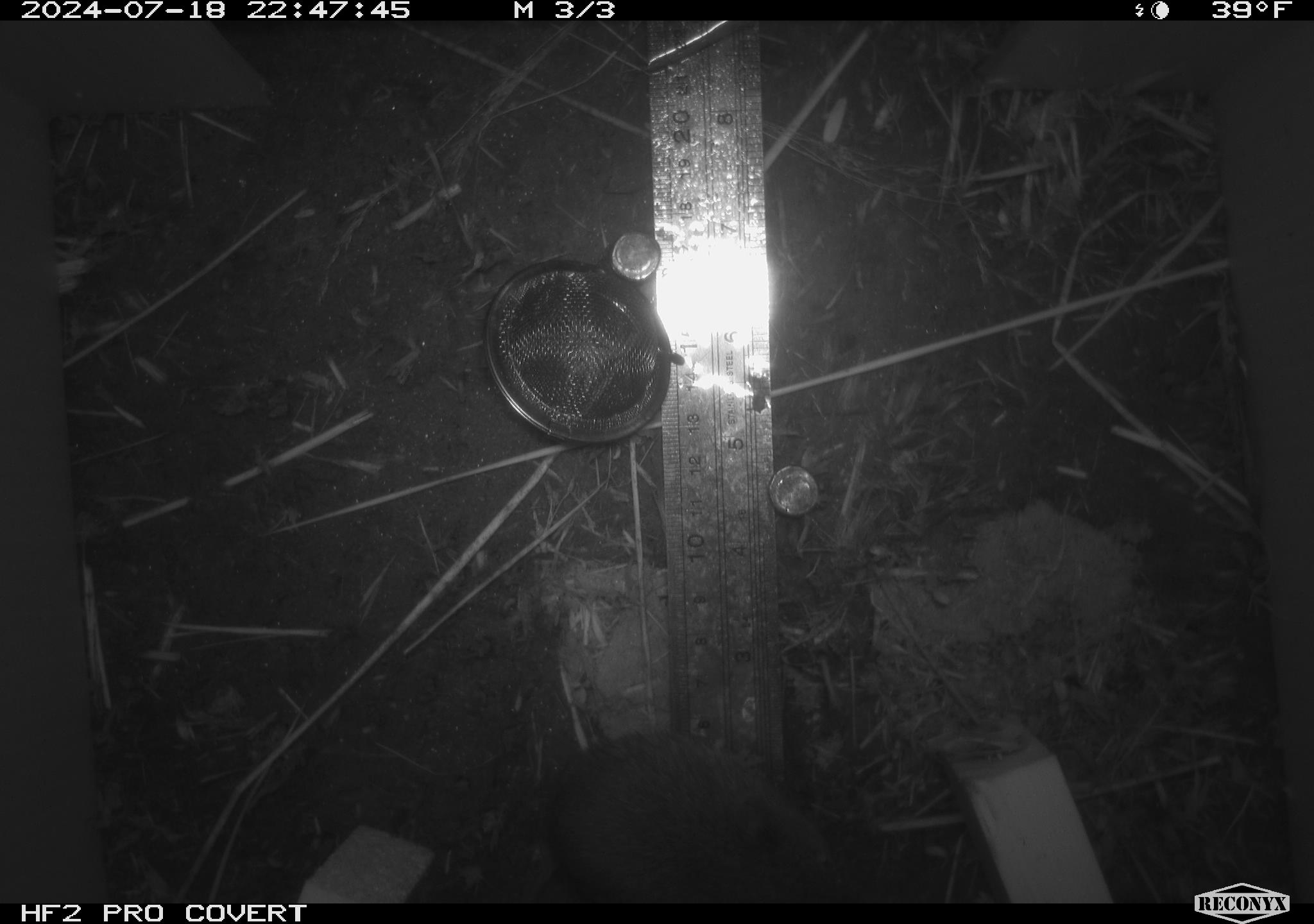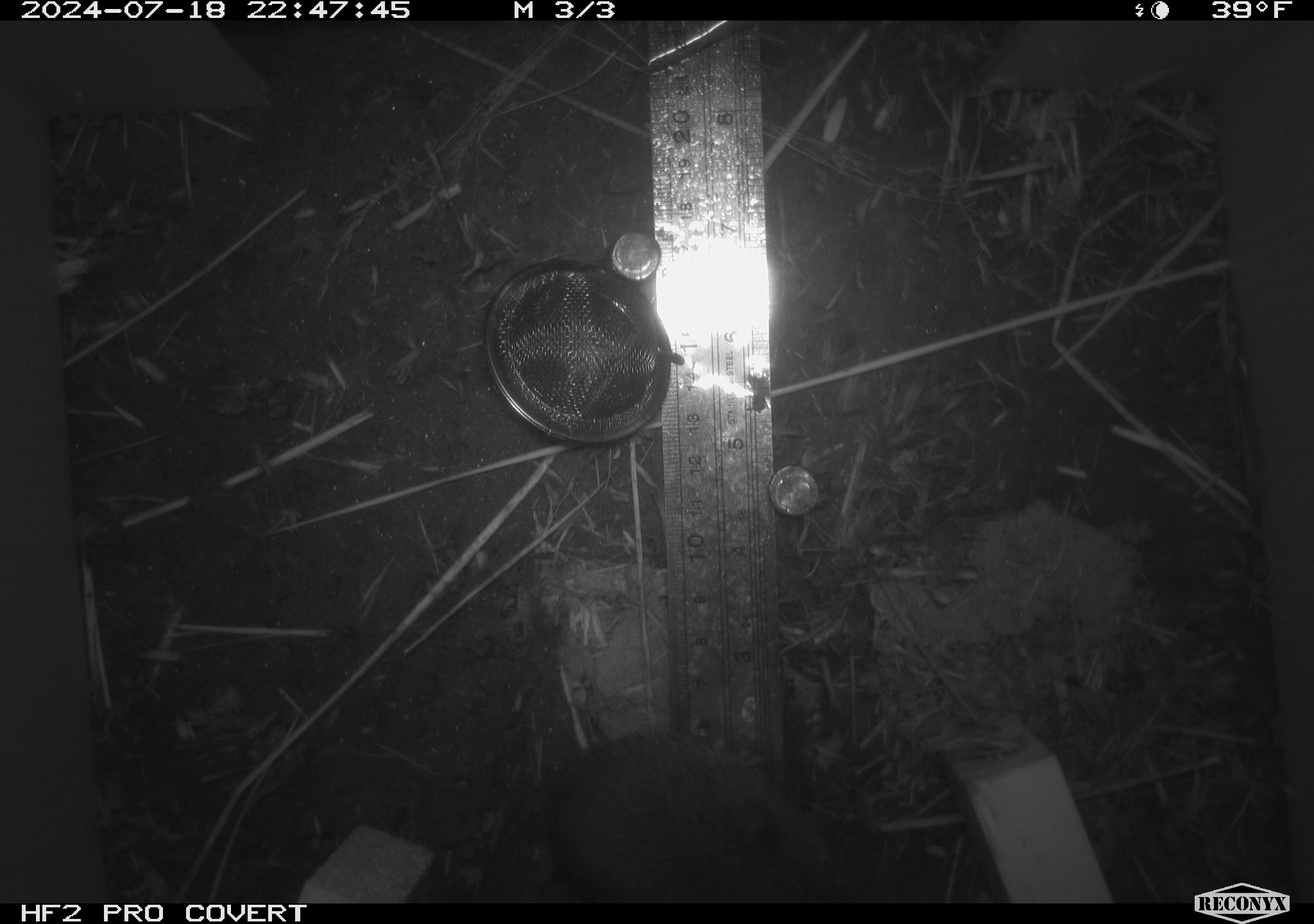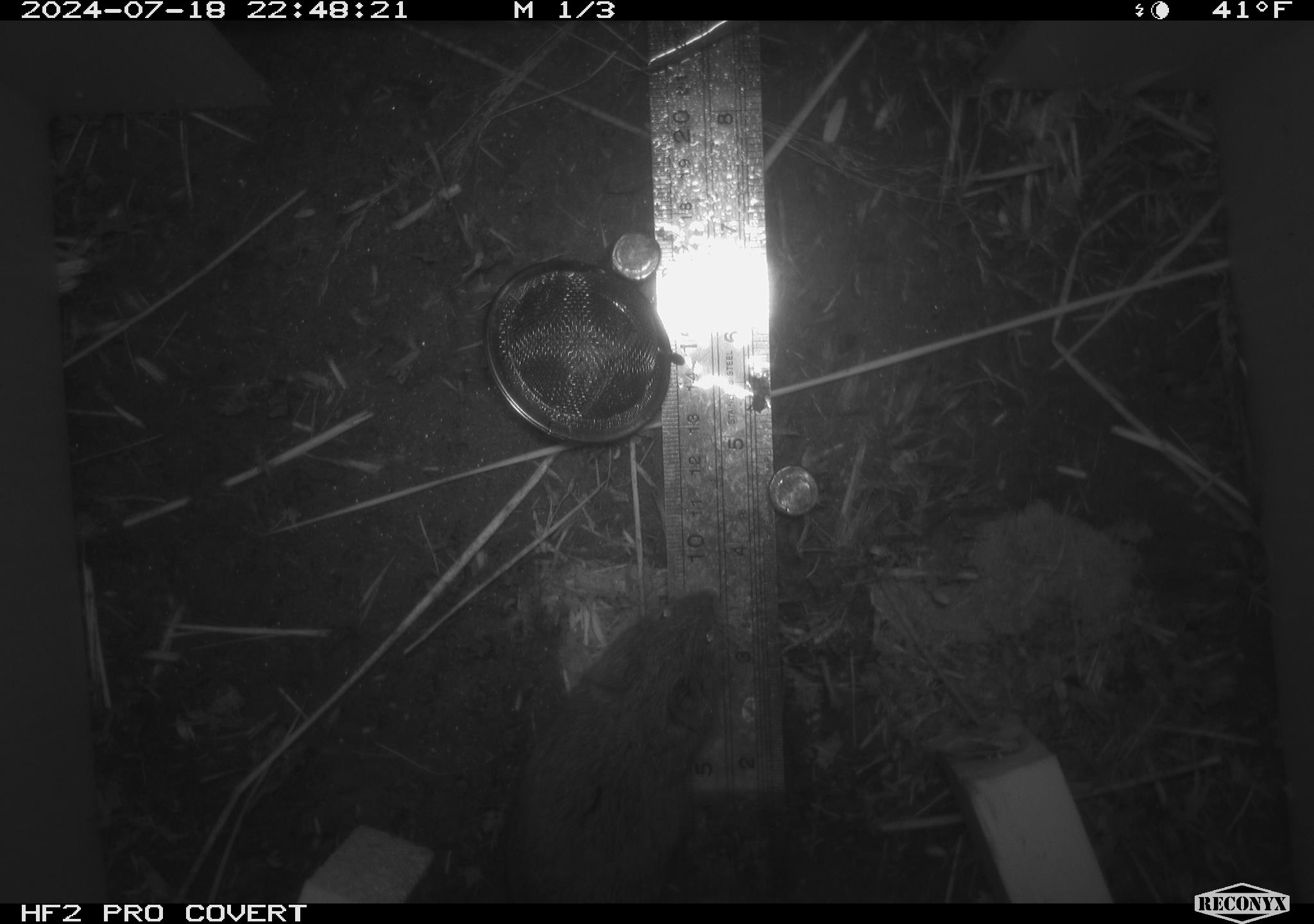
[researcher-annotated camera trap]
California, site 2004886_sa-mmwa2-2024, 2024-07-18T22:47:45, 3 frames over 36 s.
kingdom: Animalia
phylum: Chordata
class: Mammalia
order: Rodentia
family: Cricetidae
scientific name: Arvicolinae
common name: voles, lemmings, and muskrats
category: arvicolinae subfamily